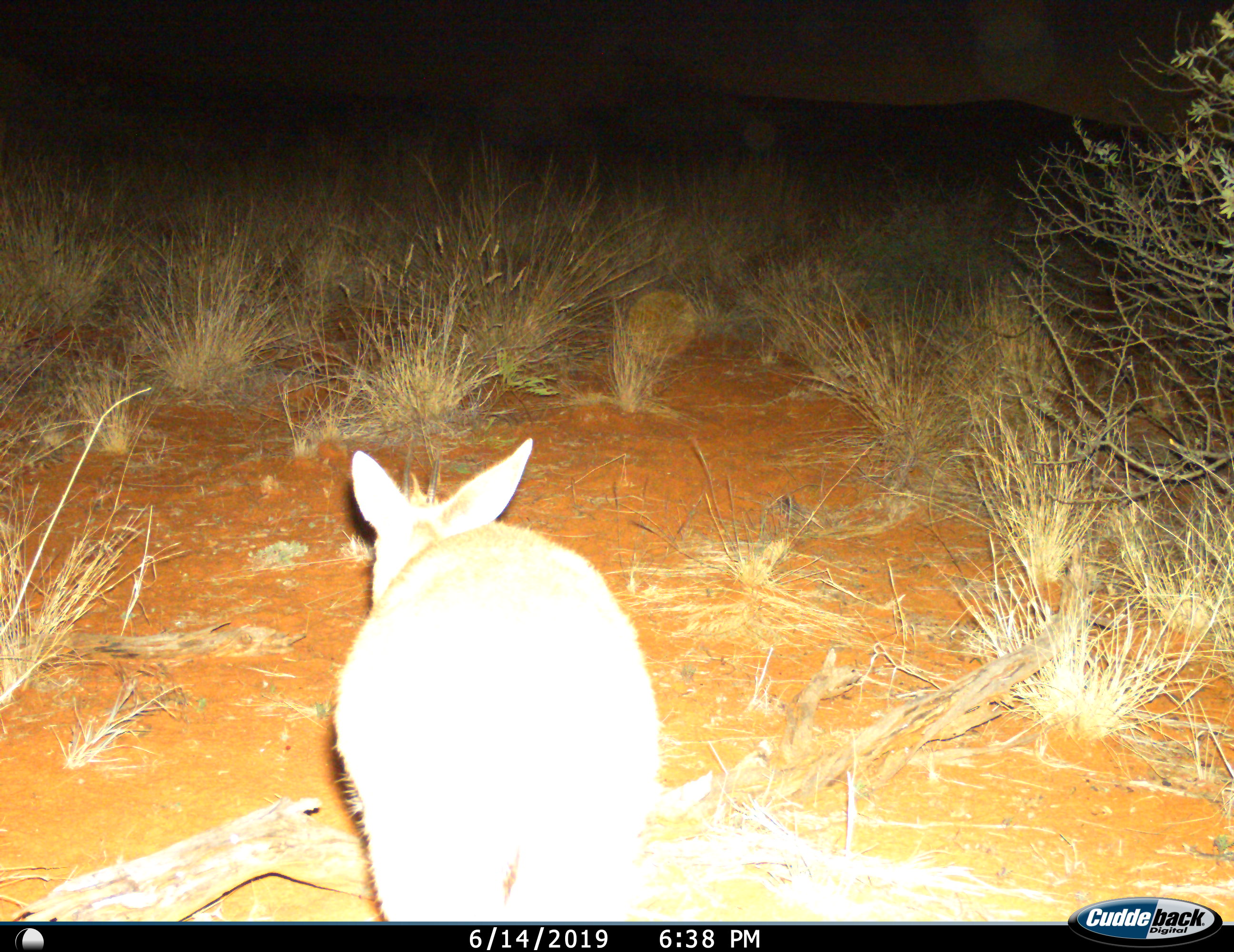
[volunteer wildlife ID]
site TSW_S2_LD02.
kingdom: Animalia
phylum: Chordata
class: Mammalia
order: Artiodactyla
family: Bovidae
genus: Sylvicapra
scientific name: Sylvicapra grimmia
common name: common duiker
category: duikercommongrey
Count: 1.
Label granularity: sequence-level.